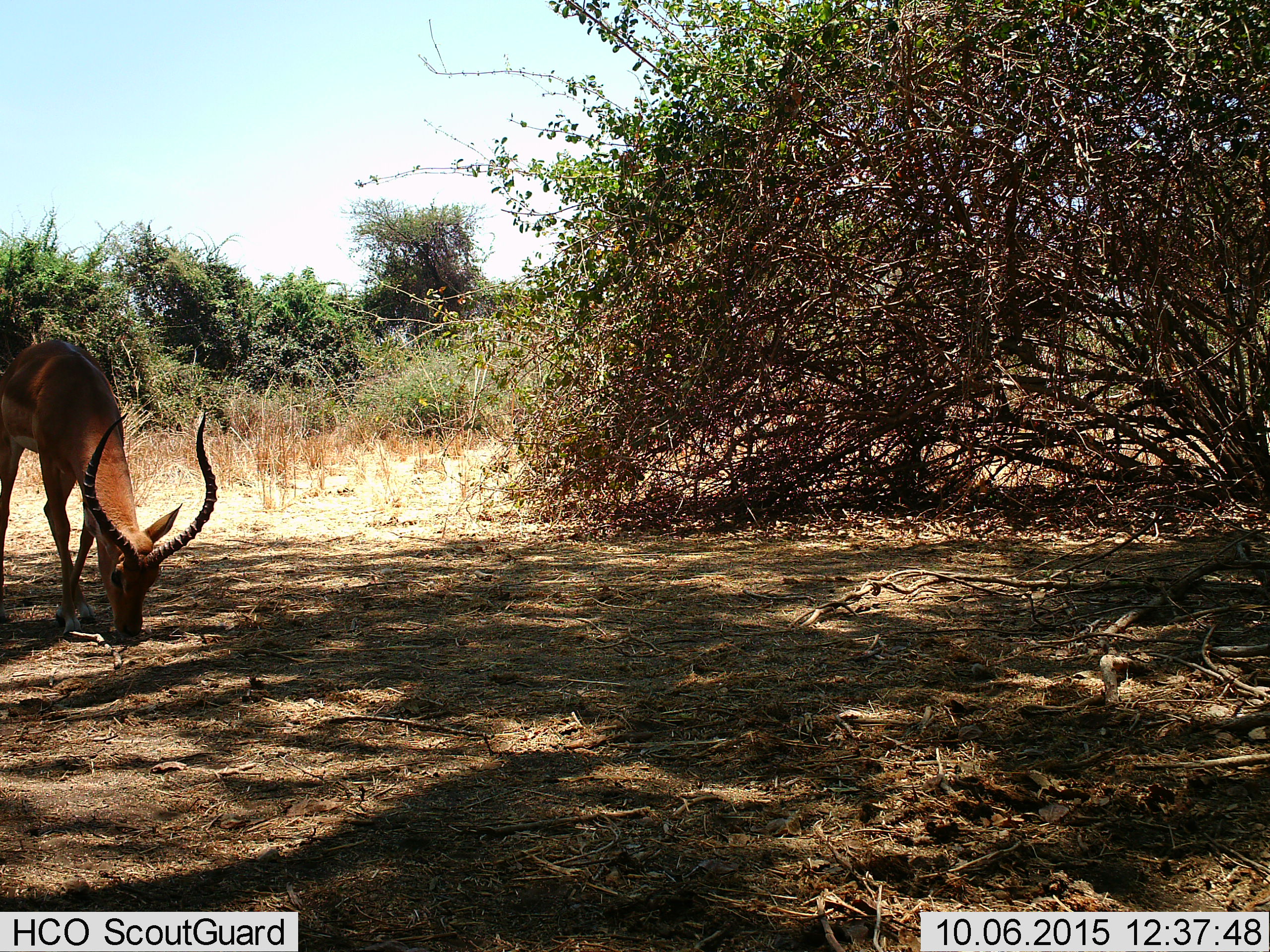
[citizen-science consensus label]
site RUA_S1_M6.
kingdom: Animalia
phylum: Chordata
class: Mammalia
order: Artiodactyla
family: Bovidae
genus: Aepyceros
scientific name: Aepyceros melampus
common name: impala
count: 1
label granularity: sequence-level